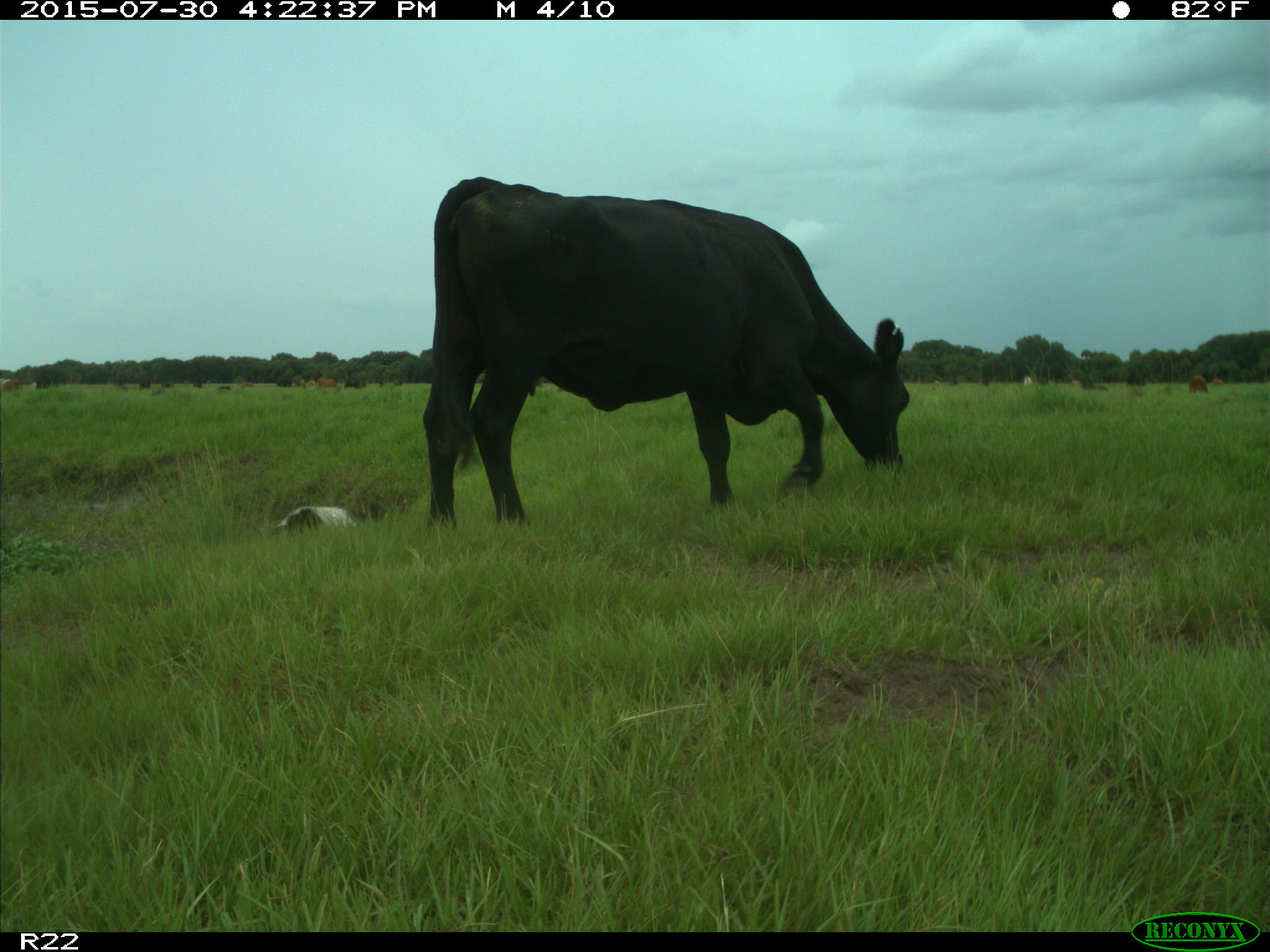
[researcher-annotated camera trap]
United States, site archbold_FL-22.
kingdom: Animalia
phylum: Chordata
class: Mammalia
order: Artiodactyla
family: Bovidae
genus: Bos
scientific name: Bos taurus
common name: domestic cow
Bos taurus (domestic cow).